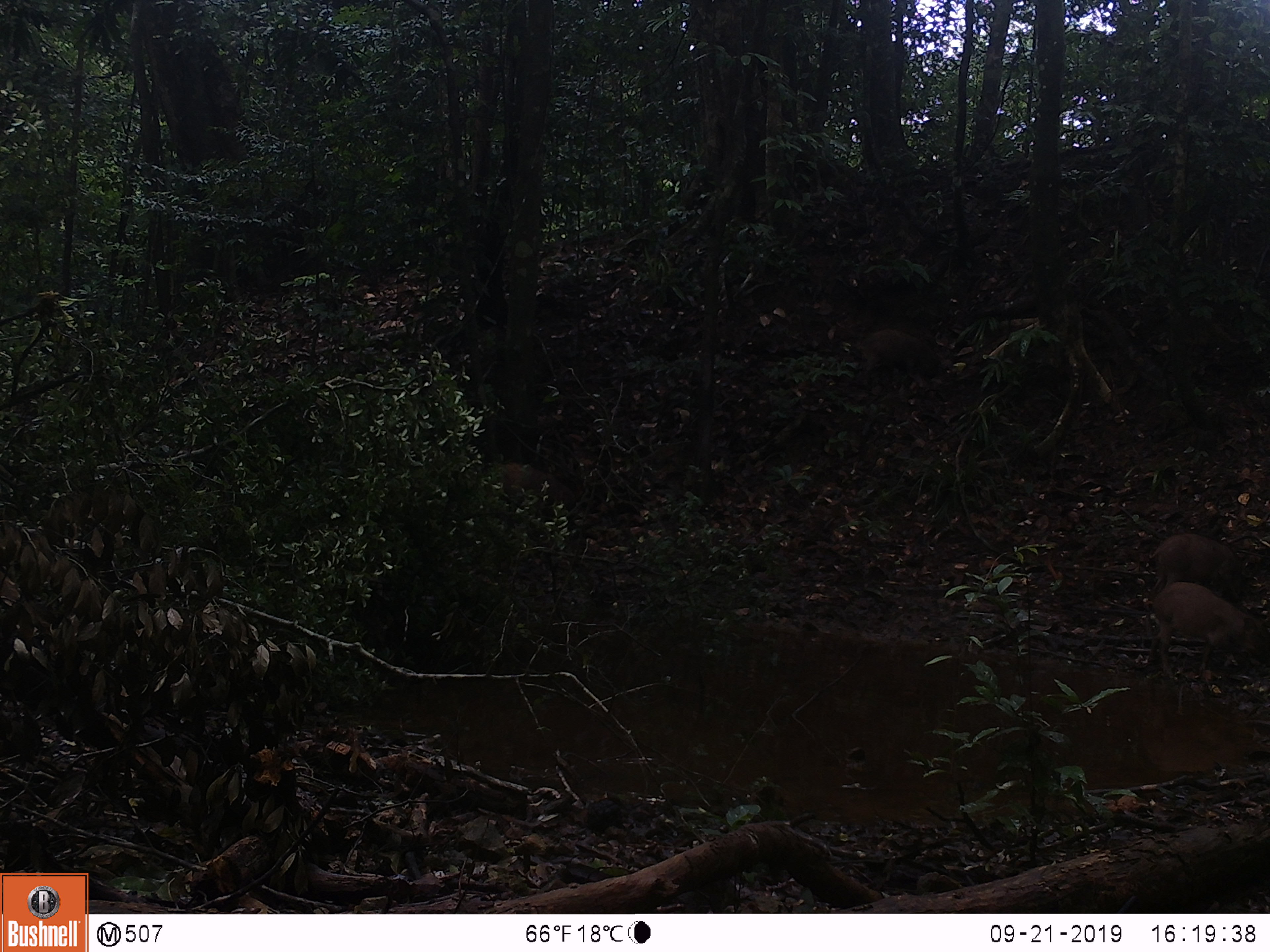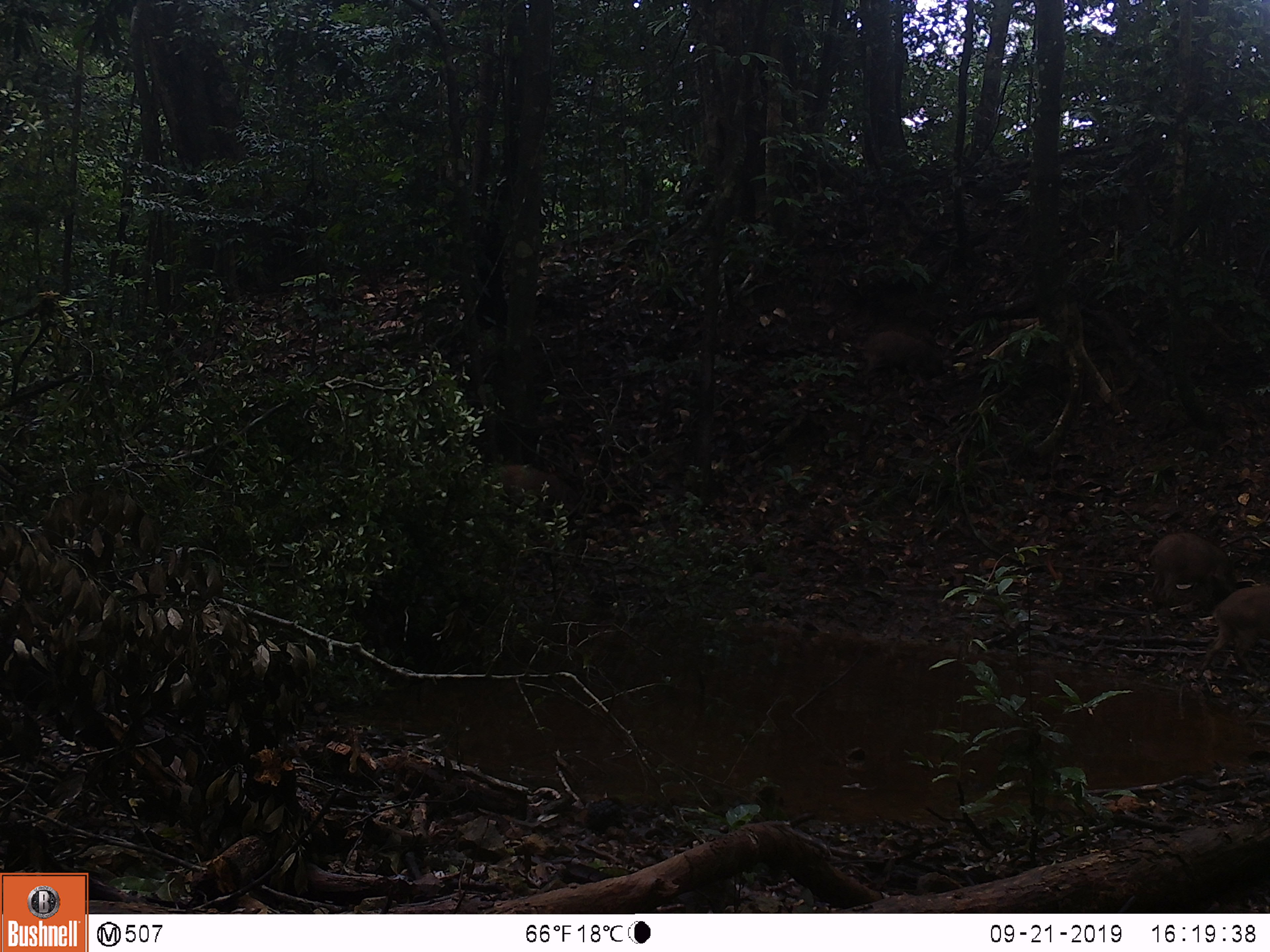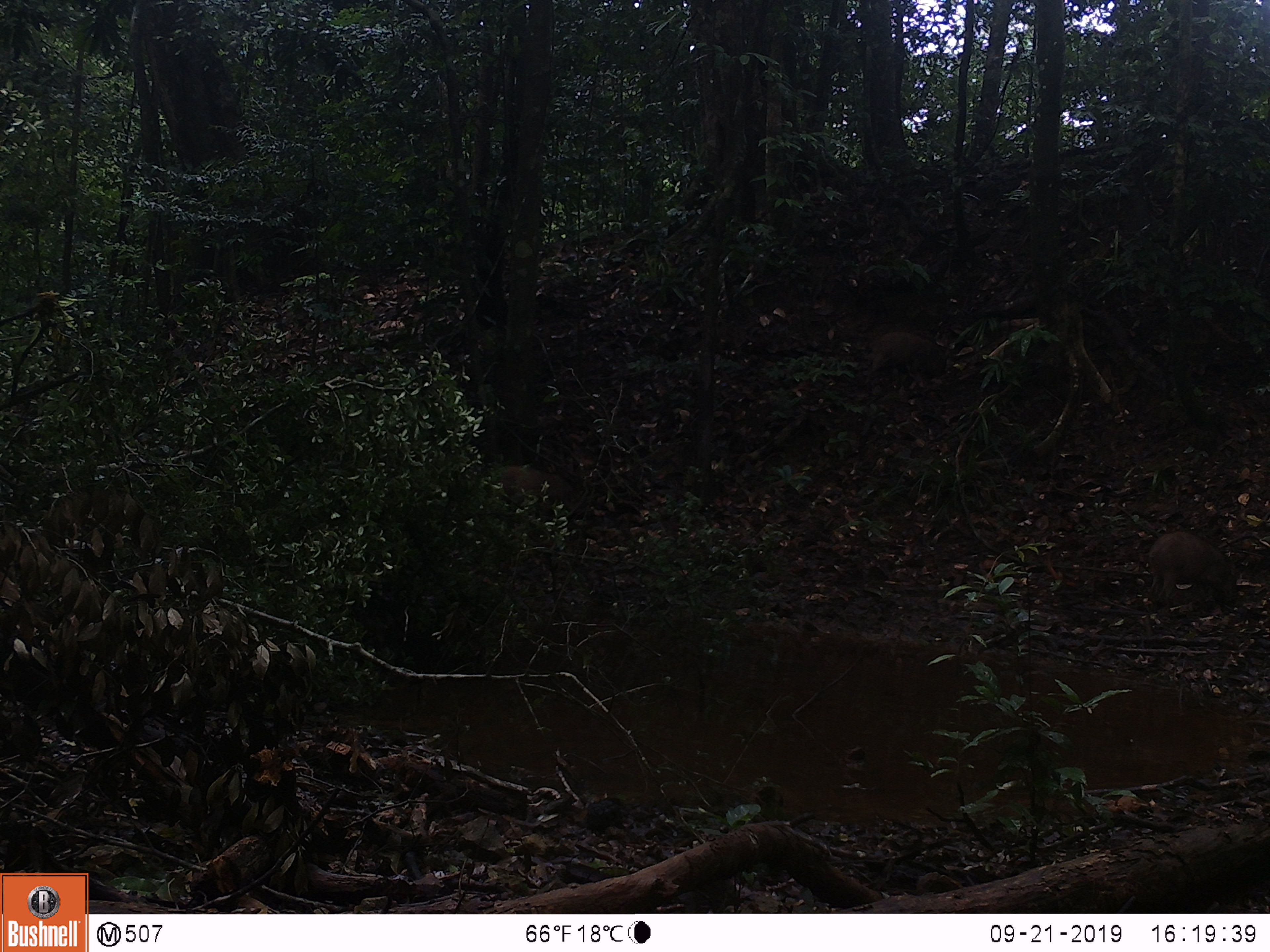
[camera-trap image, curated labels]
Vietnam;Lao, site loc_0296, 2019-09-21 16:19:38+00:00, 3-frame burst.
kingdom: Animalia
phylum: Chordata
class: Mammalia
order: Artiodactyla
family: Suidae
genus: Sus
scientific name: Sus scrofa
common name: eurasian wild pig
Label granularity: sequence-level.